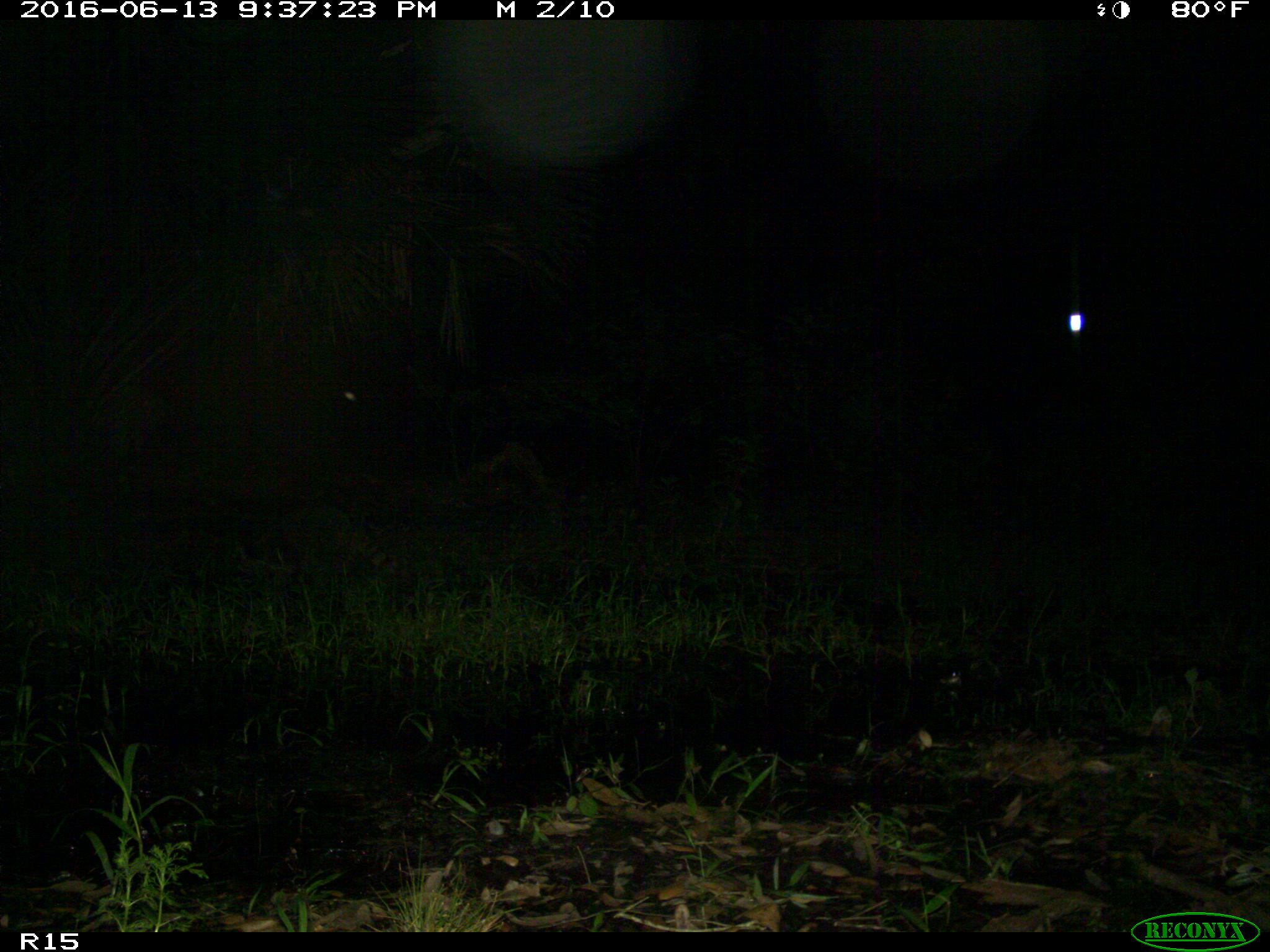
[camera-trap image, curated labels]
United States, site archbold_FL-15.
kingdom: Animalia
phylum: Chordata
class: Mammalia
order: Carnivora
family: Procyonidae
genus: Procyon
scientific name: Procyon lotor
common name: common raccoon